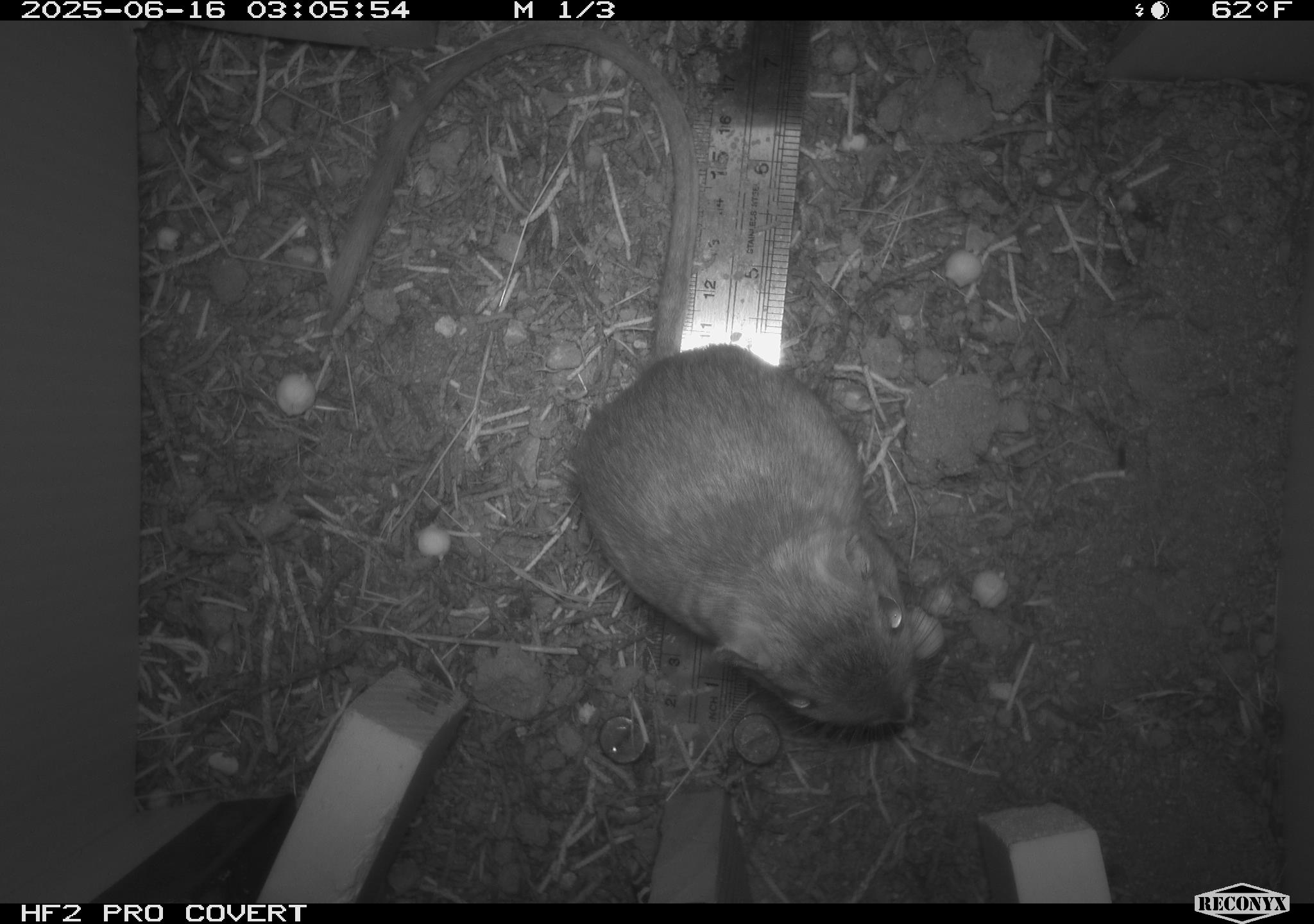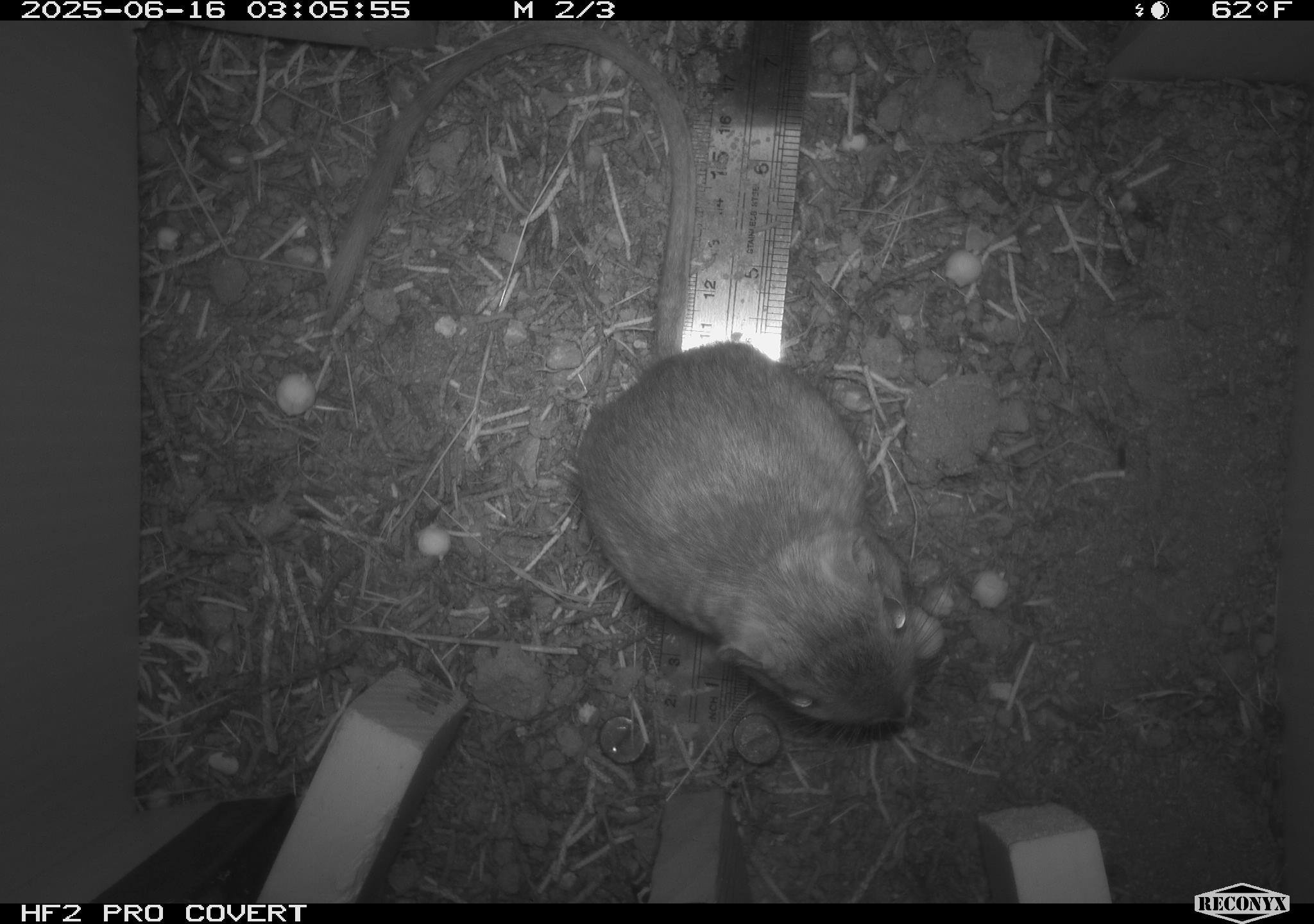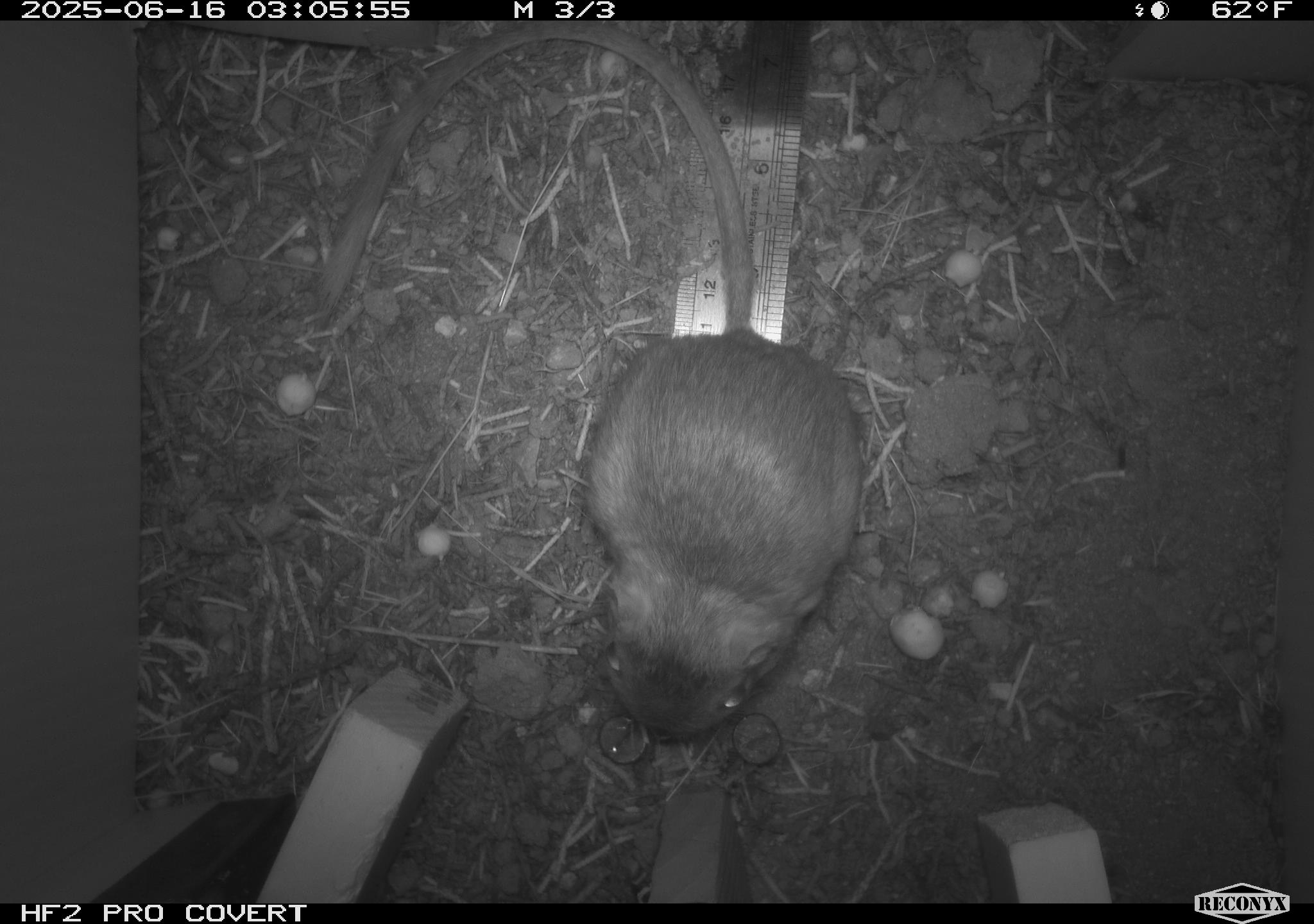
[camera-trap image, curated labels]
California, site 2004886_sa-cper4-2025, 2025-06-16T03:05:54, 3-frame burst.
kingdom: Animalia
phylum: Chordata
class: Mammalia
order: Rodentia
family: Heteromyidae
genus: Dipodomys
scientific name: Dipodomys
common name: kangaroo rats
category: dipodomys species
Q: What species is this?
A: Dipodomys species (kangaroo rats) (Dipodomys).